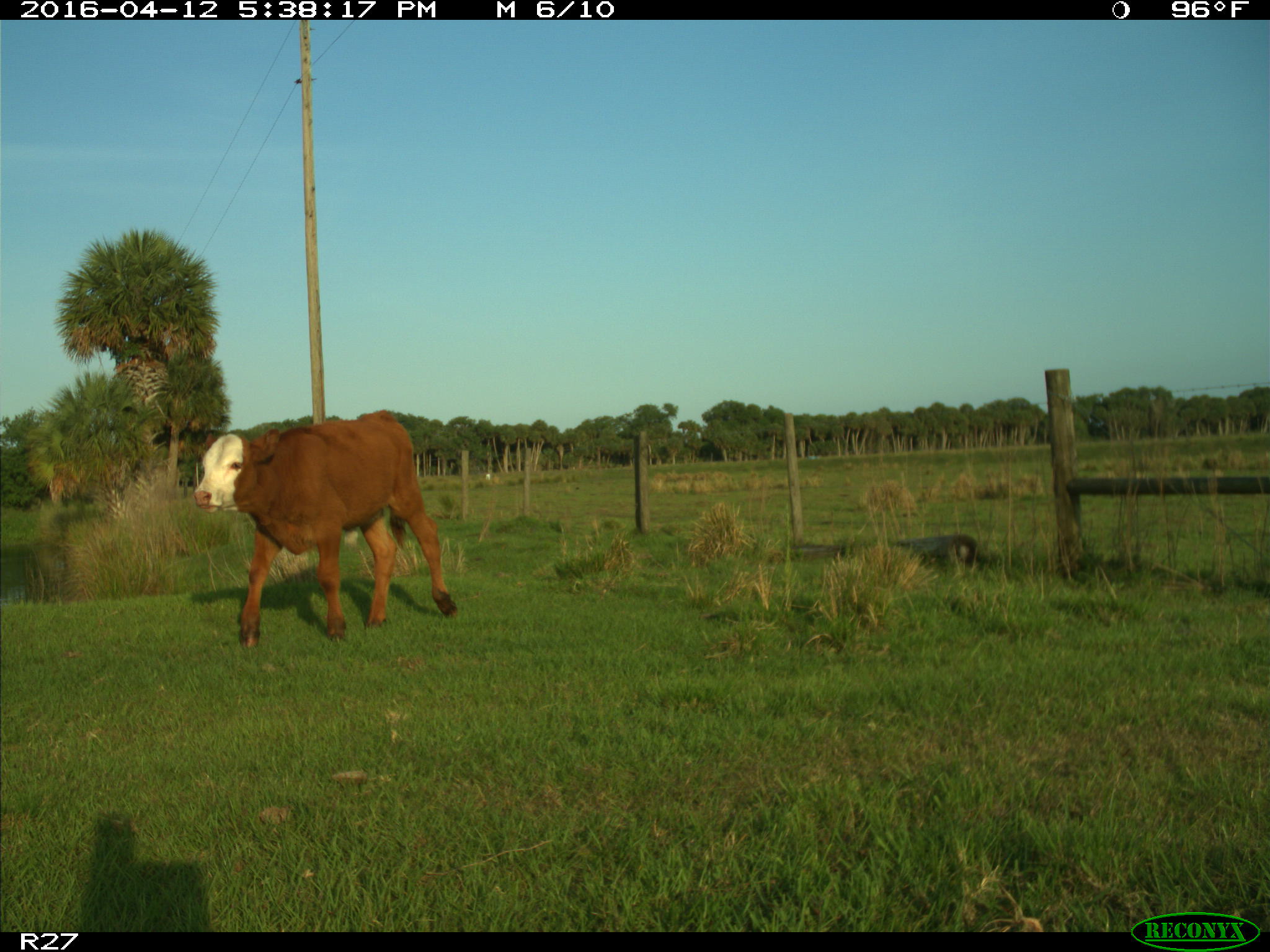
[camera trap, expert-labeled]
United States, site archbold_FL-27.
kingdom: Animalia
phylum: Chordata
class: Mammalia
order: Artiodactyla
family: Bovidae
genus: Bos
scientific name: Bos taurus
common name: domestic cow